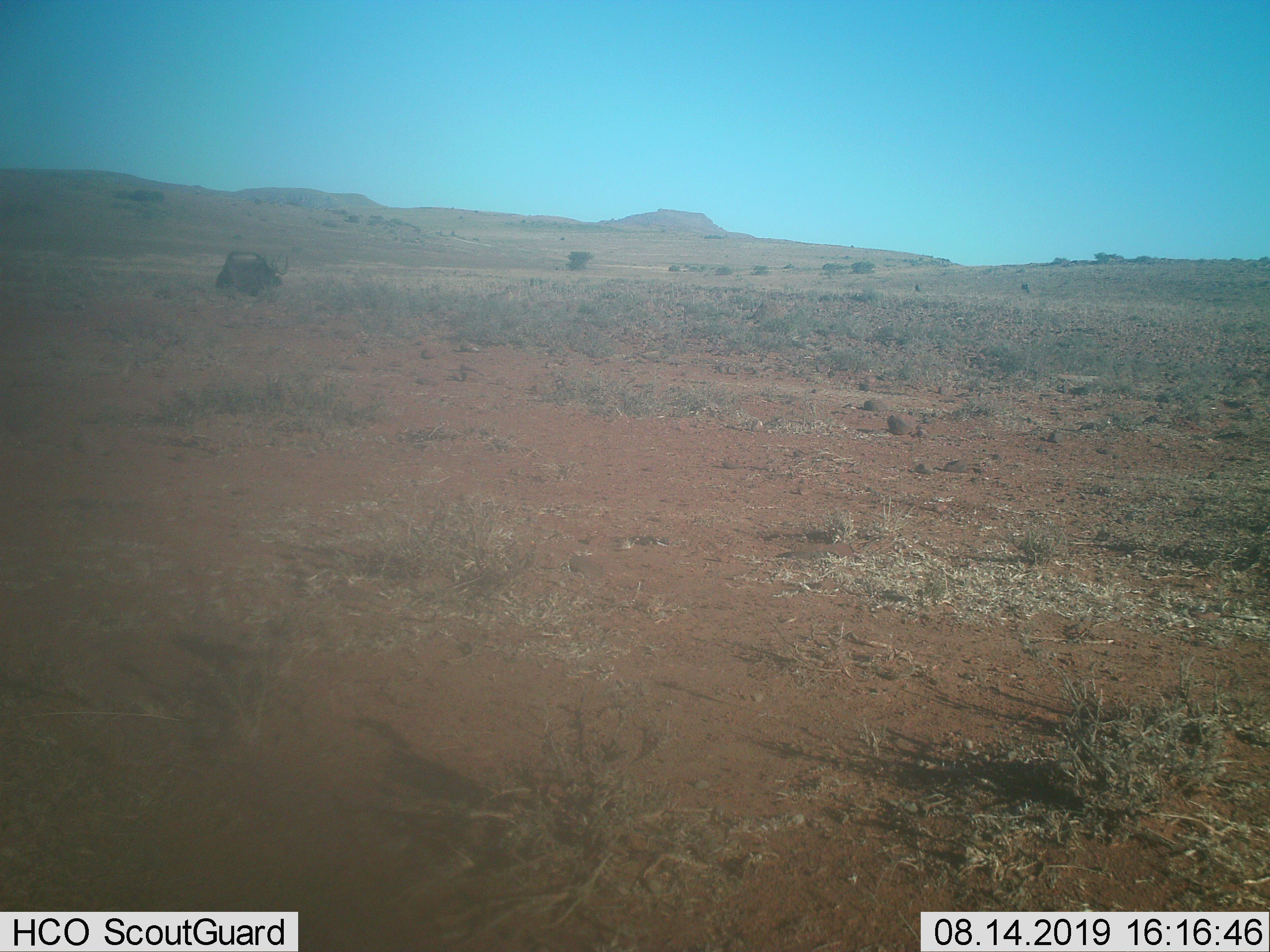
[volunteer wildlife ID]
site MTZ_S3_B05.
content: unidentified animal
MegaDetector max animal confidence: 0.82